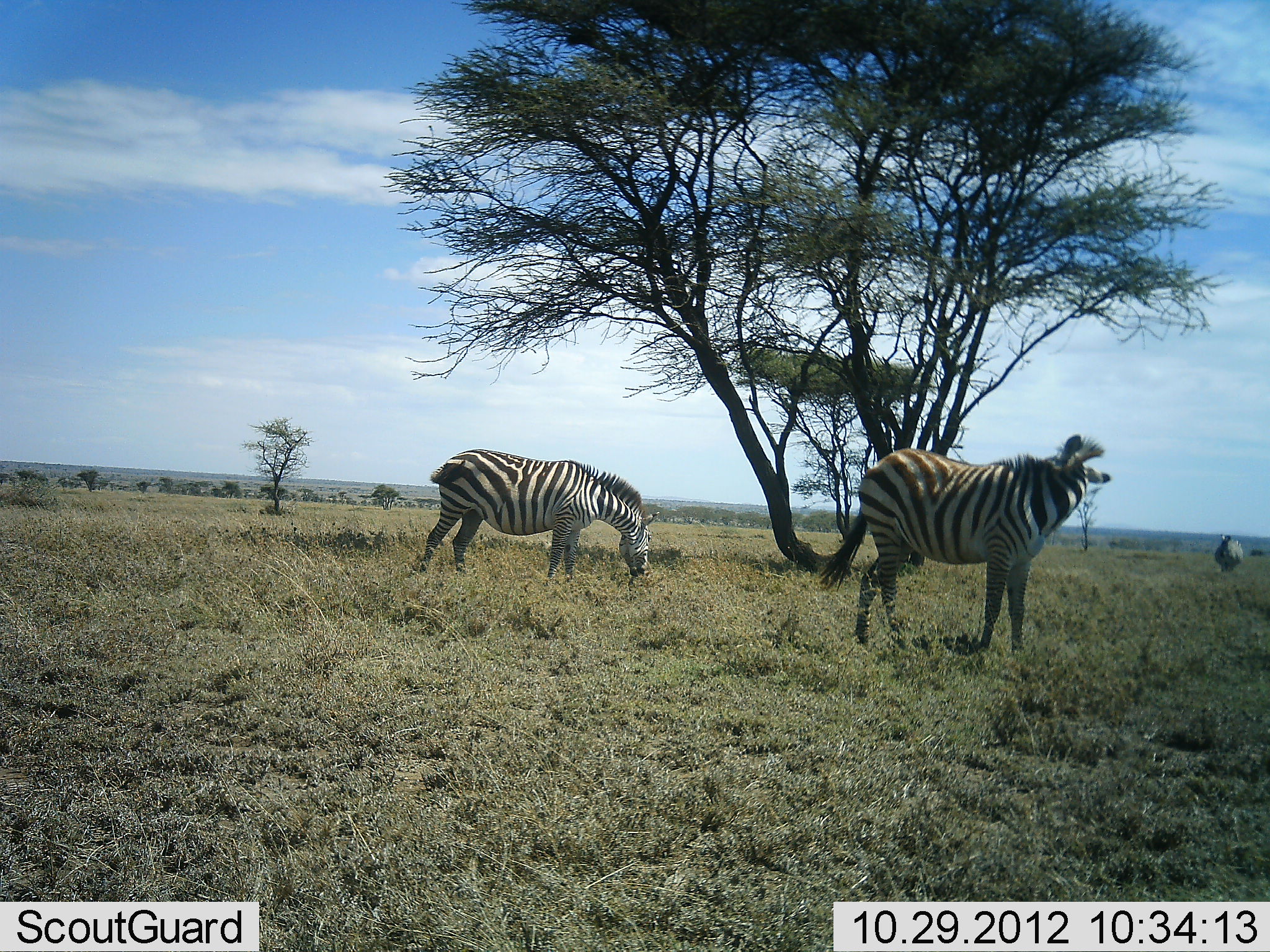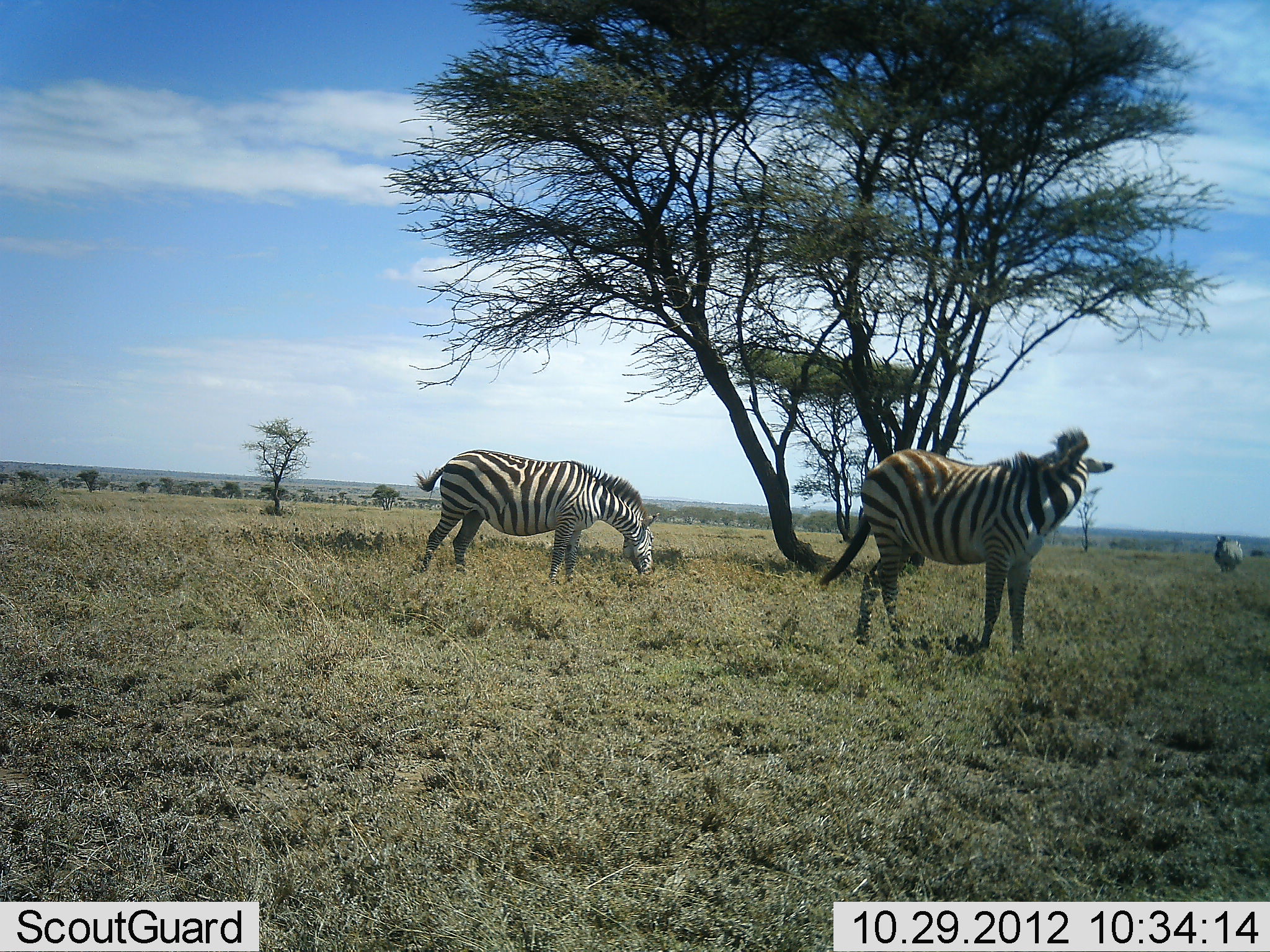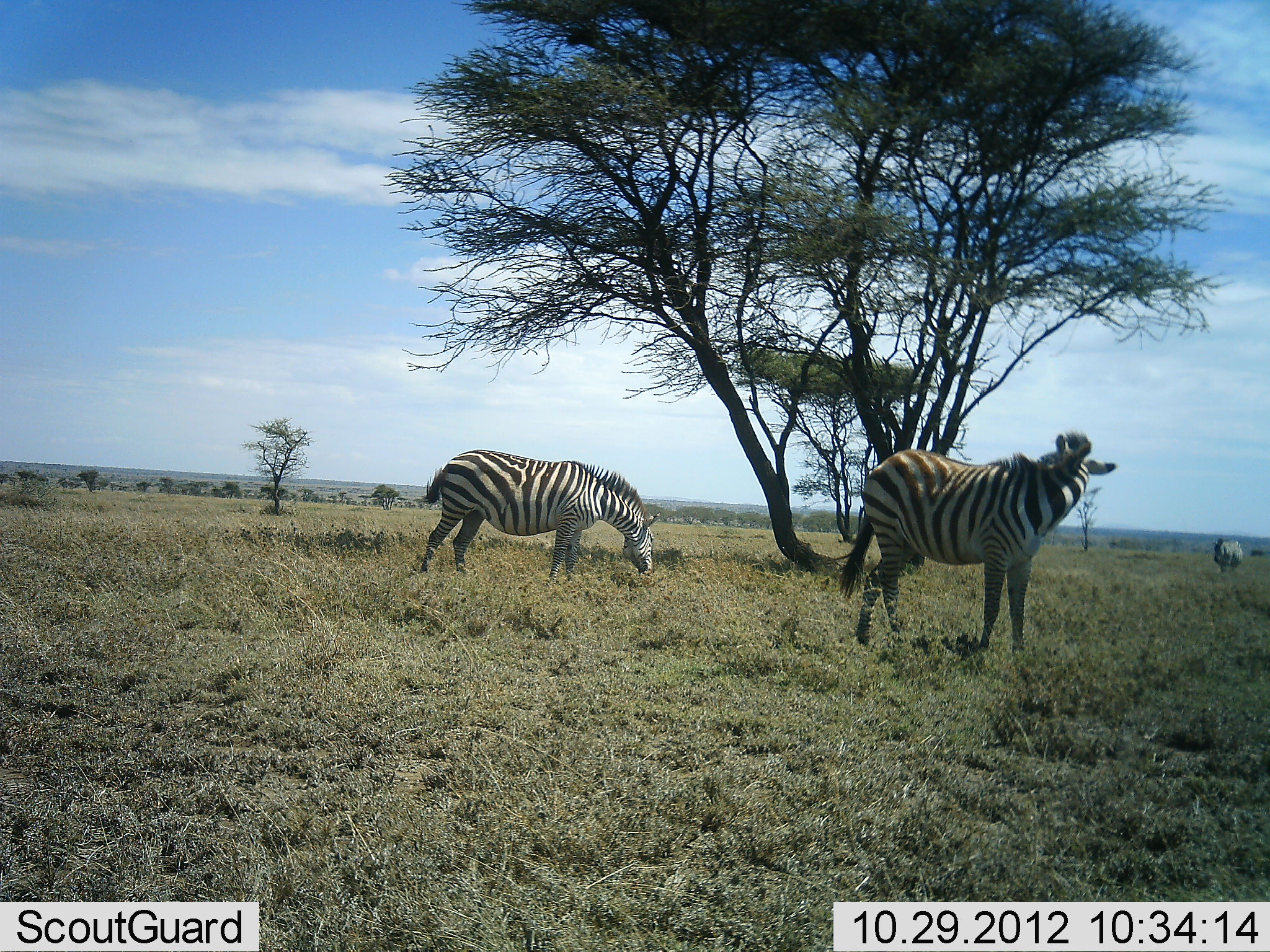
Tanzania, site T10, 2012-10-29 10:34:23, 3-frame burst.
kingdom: Animalia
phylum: Chordata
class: Mammalia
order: Perissodactyla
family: Equidae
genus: Equus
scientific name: Equus quagga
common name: plains zebra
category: zebra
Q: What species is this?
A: Zebra (plains zebra) (Equus quagga).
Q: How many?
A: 3.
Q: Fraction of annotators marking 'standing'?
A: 90%.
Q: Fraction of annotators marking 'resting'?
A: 0%.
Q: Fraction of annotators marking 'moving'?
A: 10%.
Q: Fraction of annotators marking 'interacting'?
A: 0%.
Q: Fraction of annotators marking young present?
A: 0%.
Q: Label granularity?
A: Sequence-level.